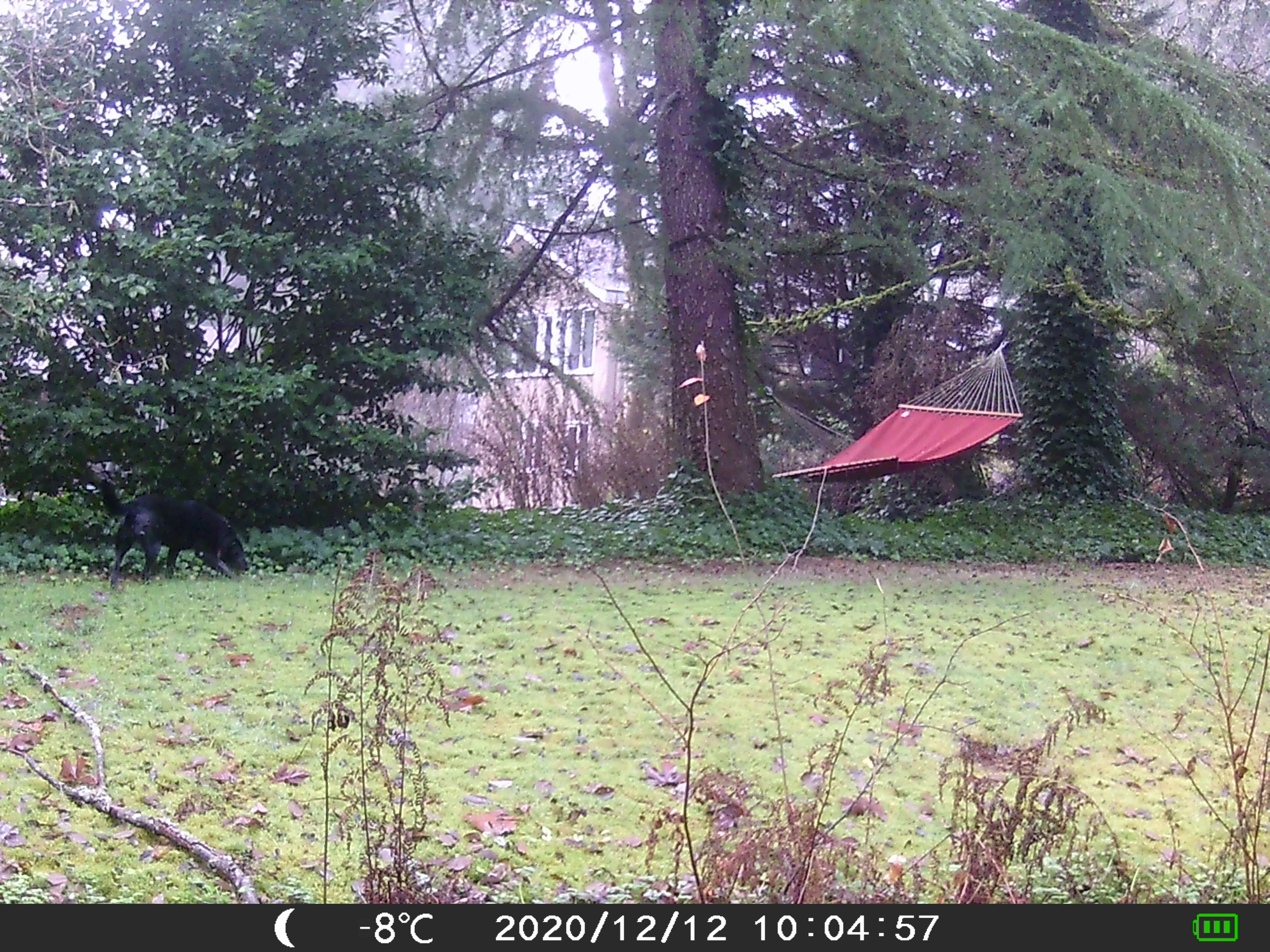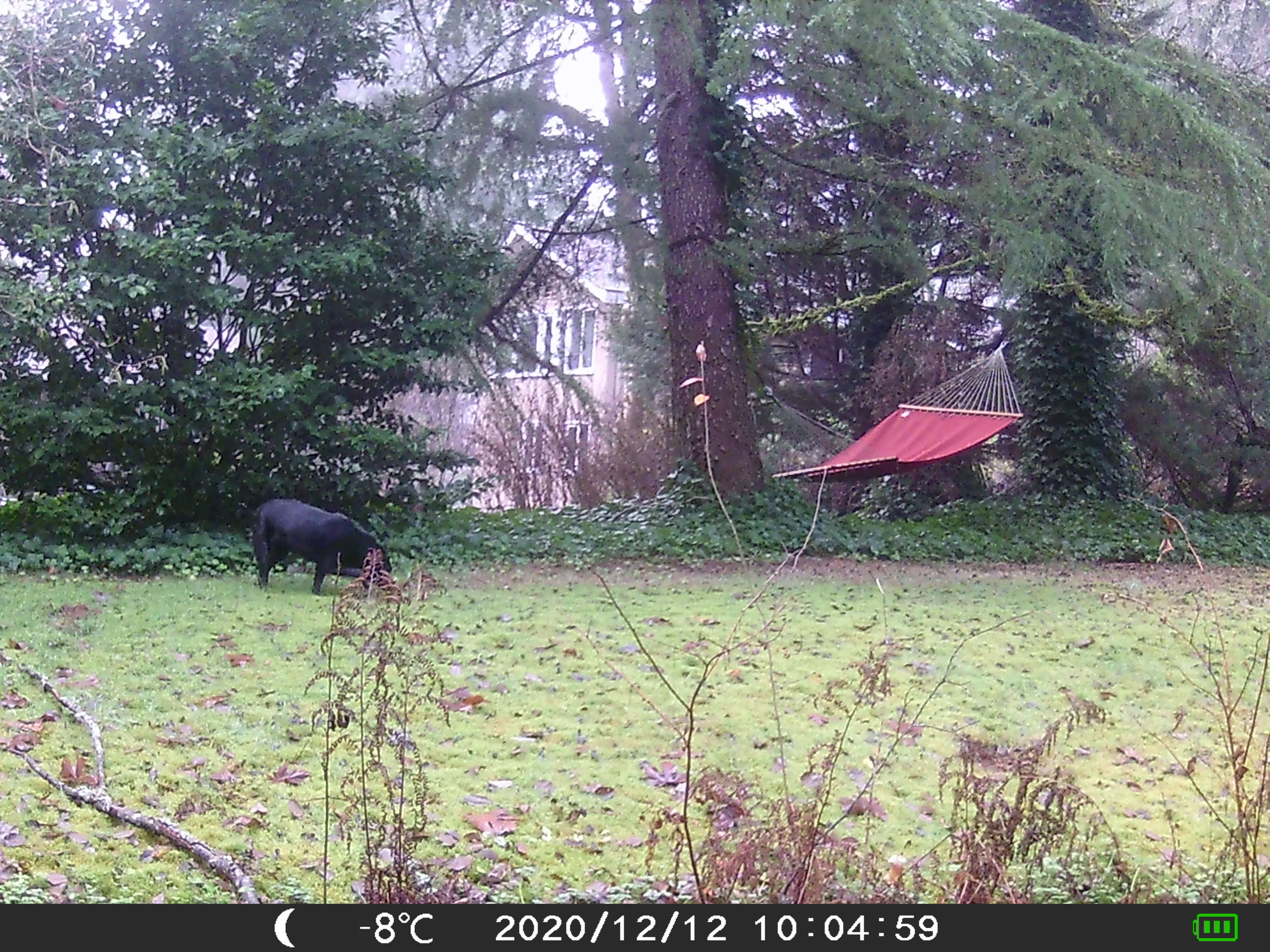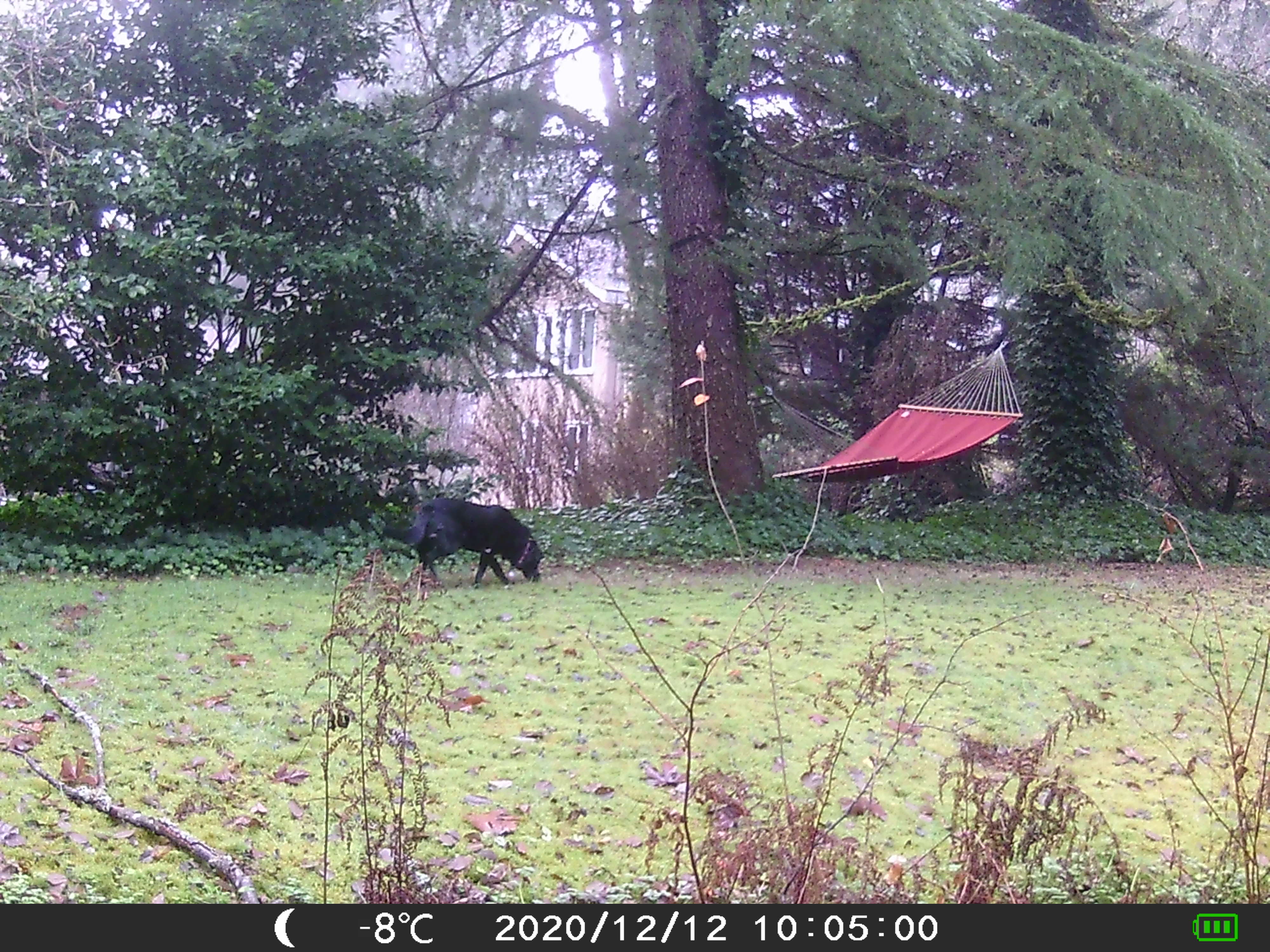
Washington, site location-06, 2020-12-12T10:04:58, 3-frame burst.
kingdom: Animalia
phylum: Chordata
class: Mammalia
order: Carnivora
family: Canidae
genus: Canis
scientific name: Canis familiaris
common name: domestic dog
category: dog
Dog (domestic dog) (Canis familiaris).